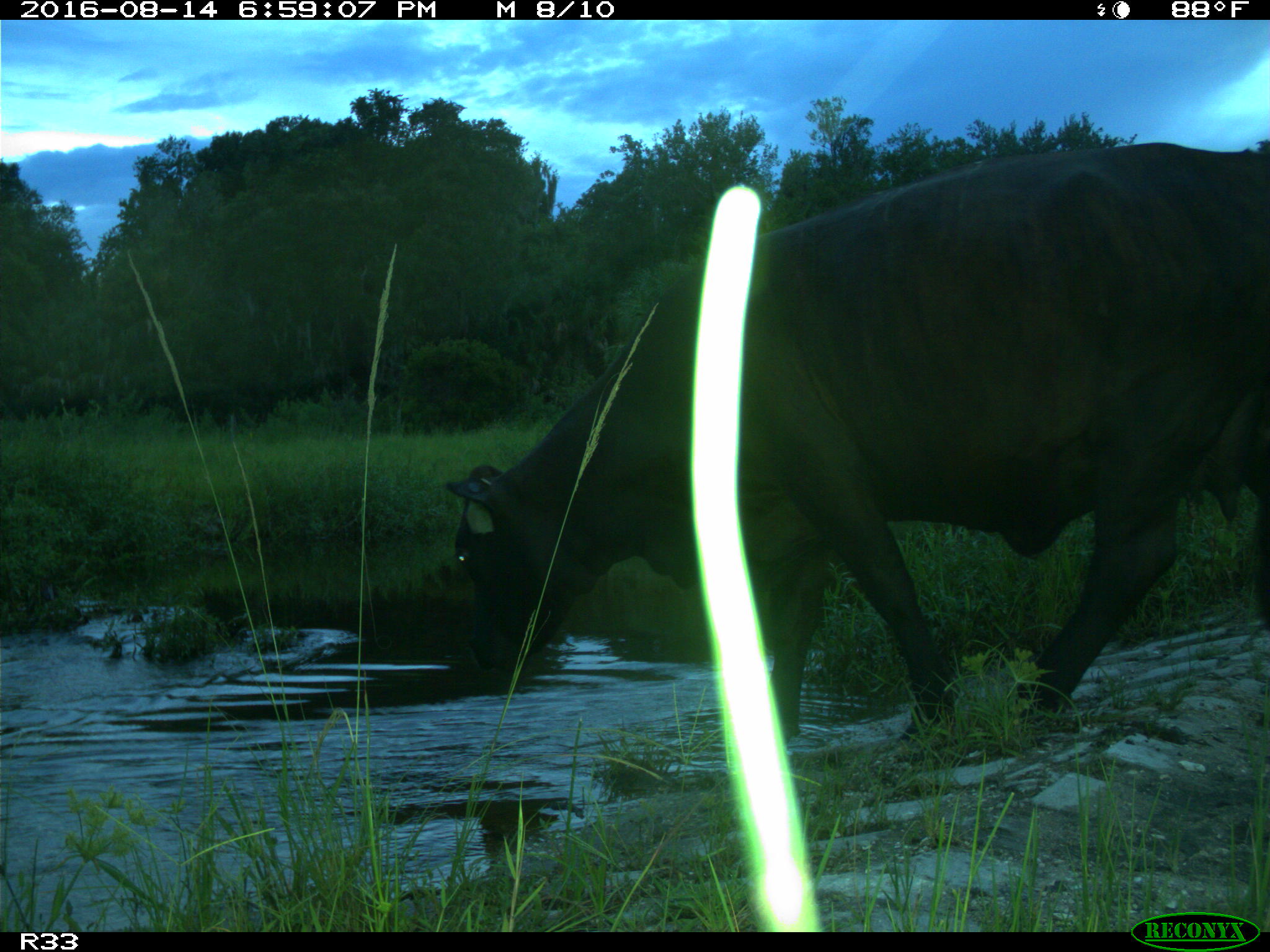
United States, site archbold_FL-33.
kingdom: Animalia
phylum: Chordata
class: Mammalia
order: Artiodactyla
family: Bovidae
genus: Bos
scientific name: Bos taurus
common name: domestic cow